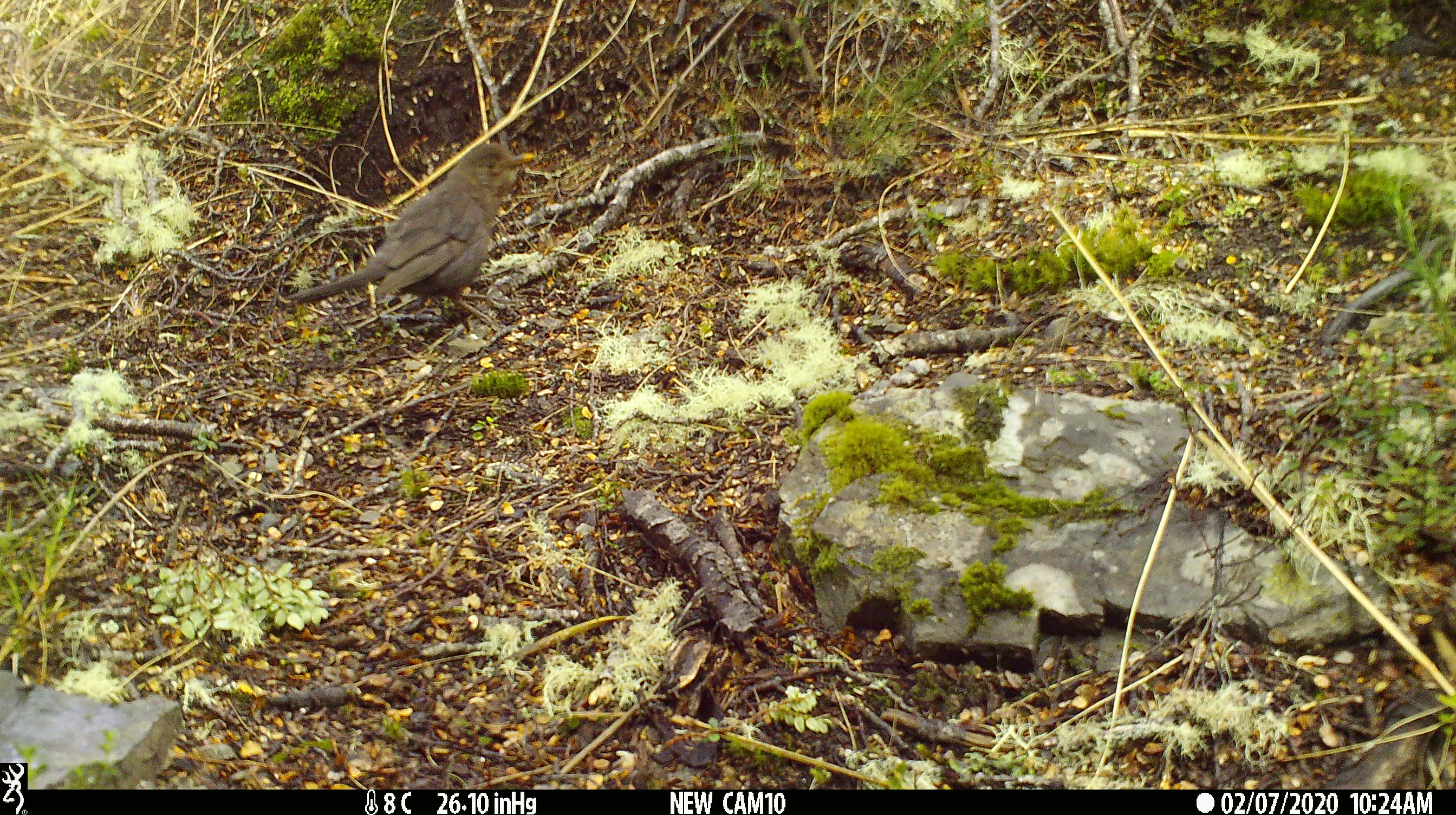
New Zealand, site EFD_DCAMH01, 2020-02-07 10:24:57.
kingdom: Animalia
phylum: Chordata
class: Aves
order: Passeriformes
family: Turdidae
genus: Turdus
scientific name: Turdus merula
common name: eurasian blackbird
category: blackbird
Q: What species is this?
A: Blackbird (eurasian blackbird) (Turdus merula).